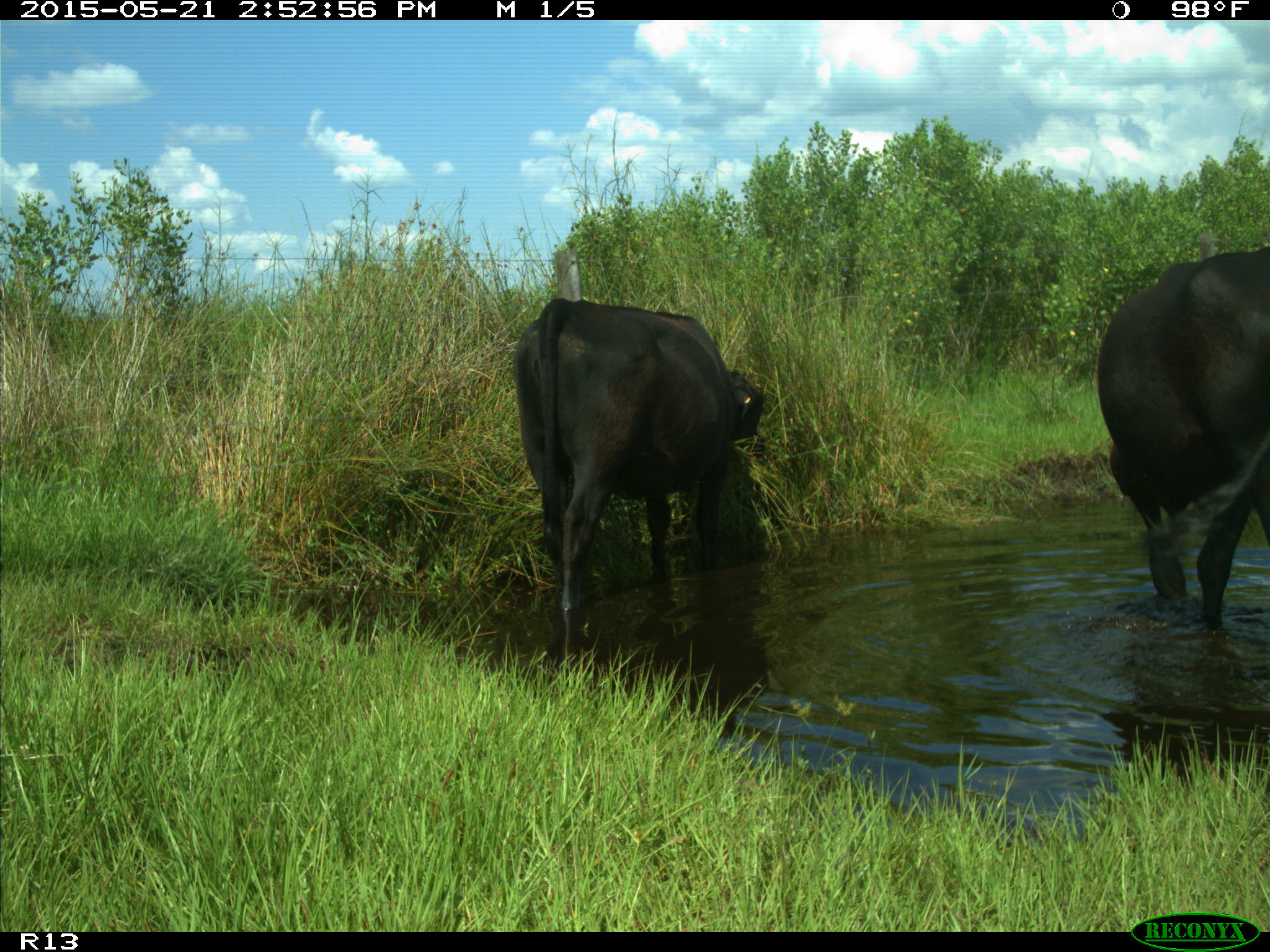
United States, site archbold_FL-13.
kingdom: Animalia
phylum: Chordata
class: Mammalia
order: Artiodactyla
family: Bovidae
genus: Bos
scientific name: Bos taurus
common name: domestic cow